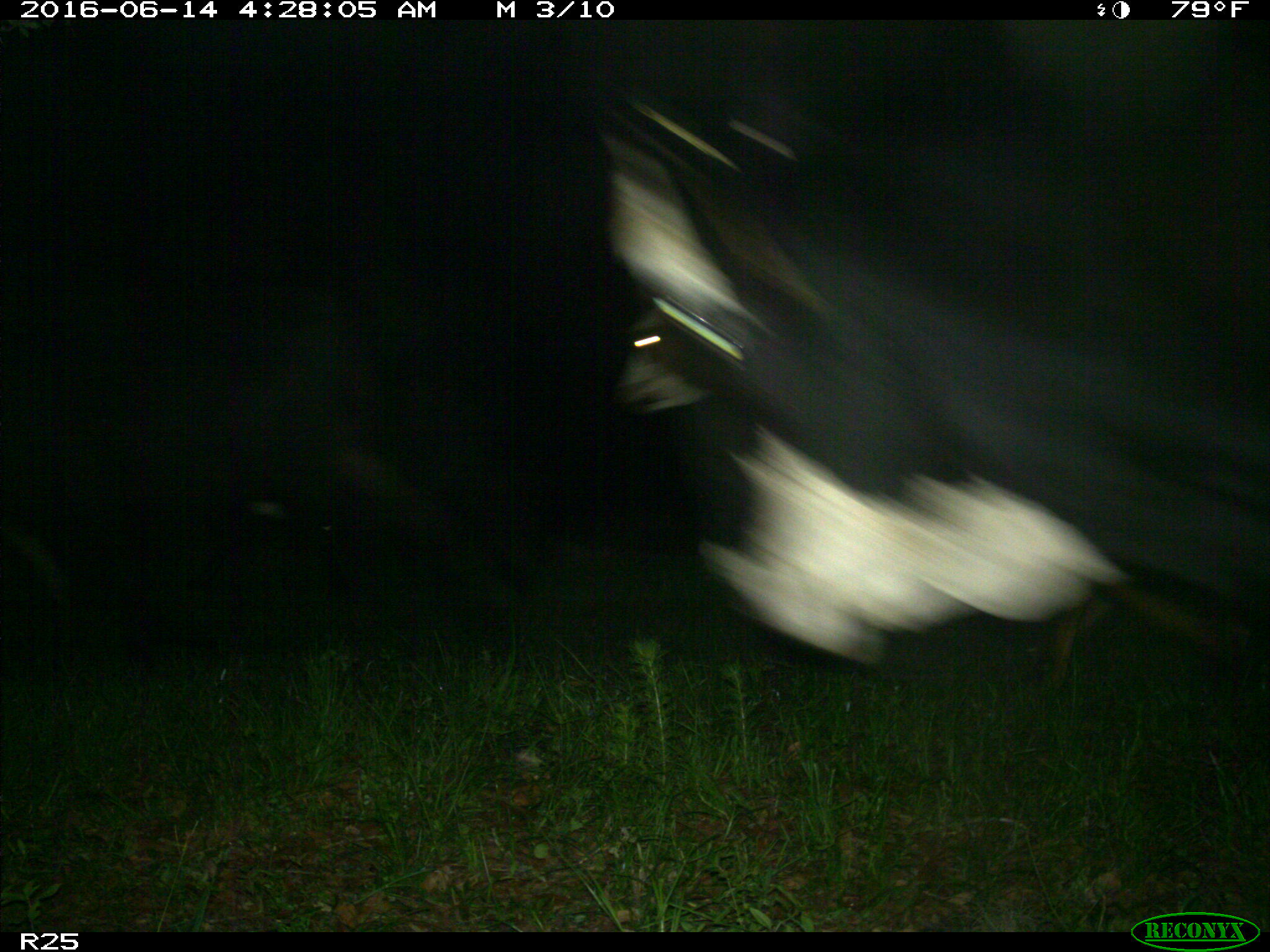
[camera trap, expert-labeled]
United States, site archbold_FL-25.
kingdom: Animalia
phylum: Chordata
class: Mammalia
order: Artiodactyla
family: Bovidae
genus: Bos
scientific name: Bos taurus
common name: domestic cow